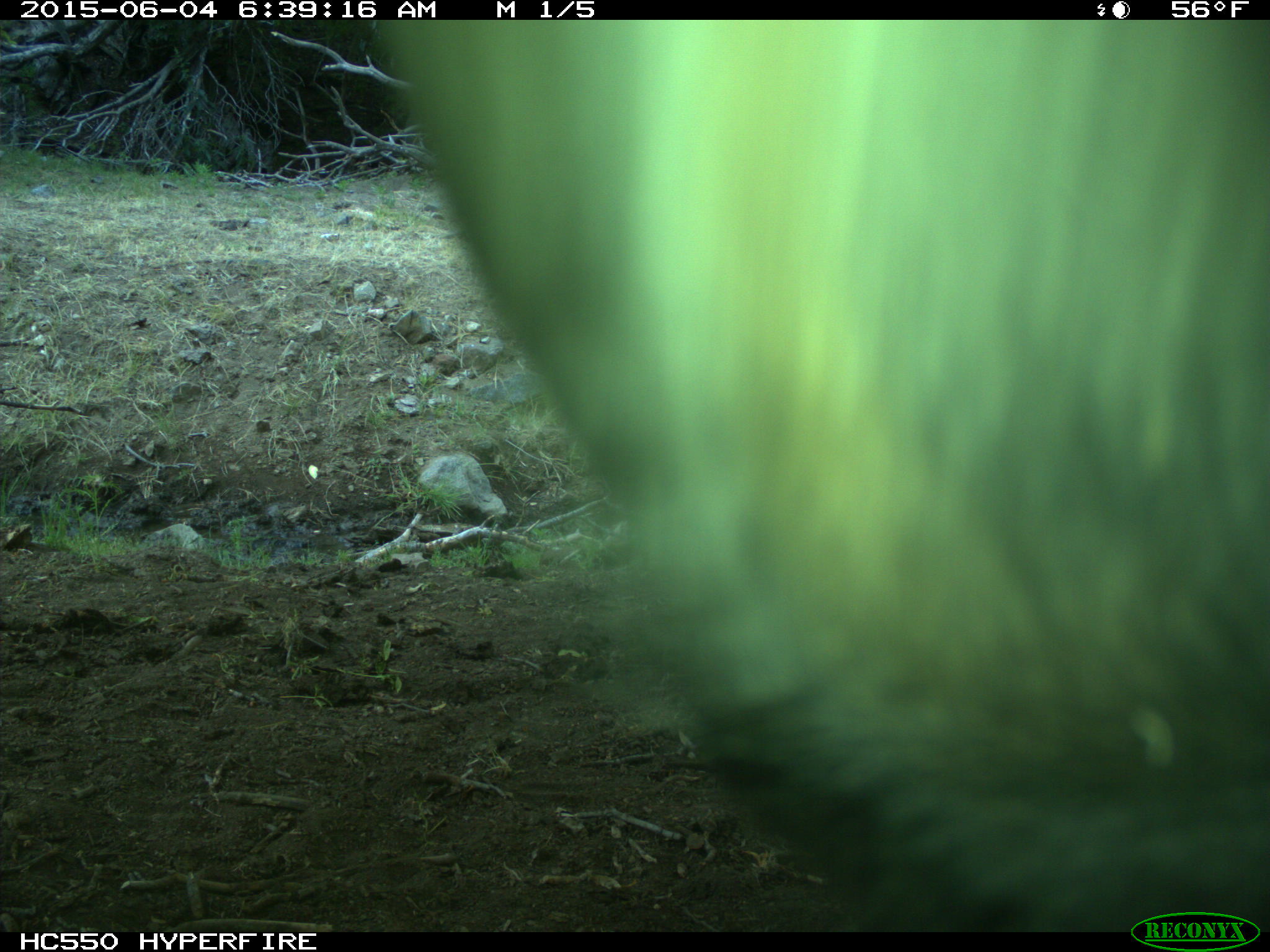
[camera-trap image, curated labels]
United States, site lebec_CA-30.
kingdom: Animalia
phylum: Chordata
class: Mammalia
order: Artiodactyla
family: Bovidae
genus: Bos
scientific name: Bos taurus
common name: domestic cow